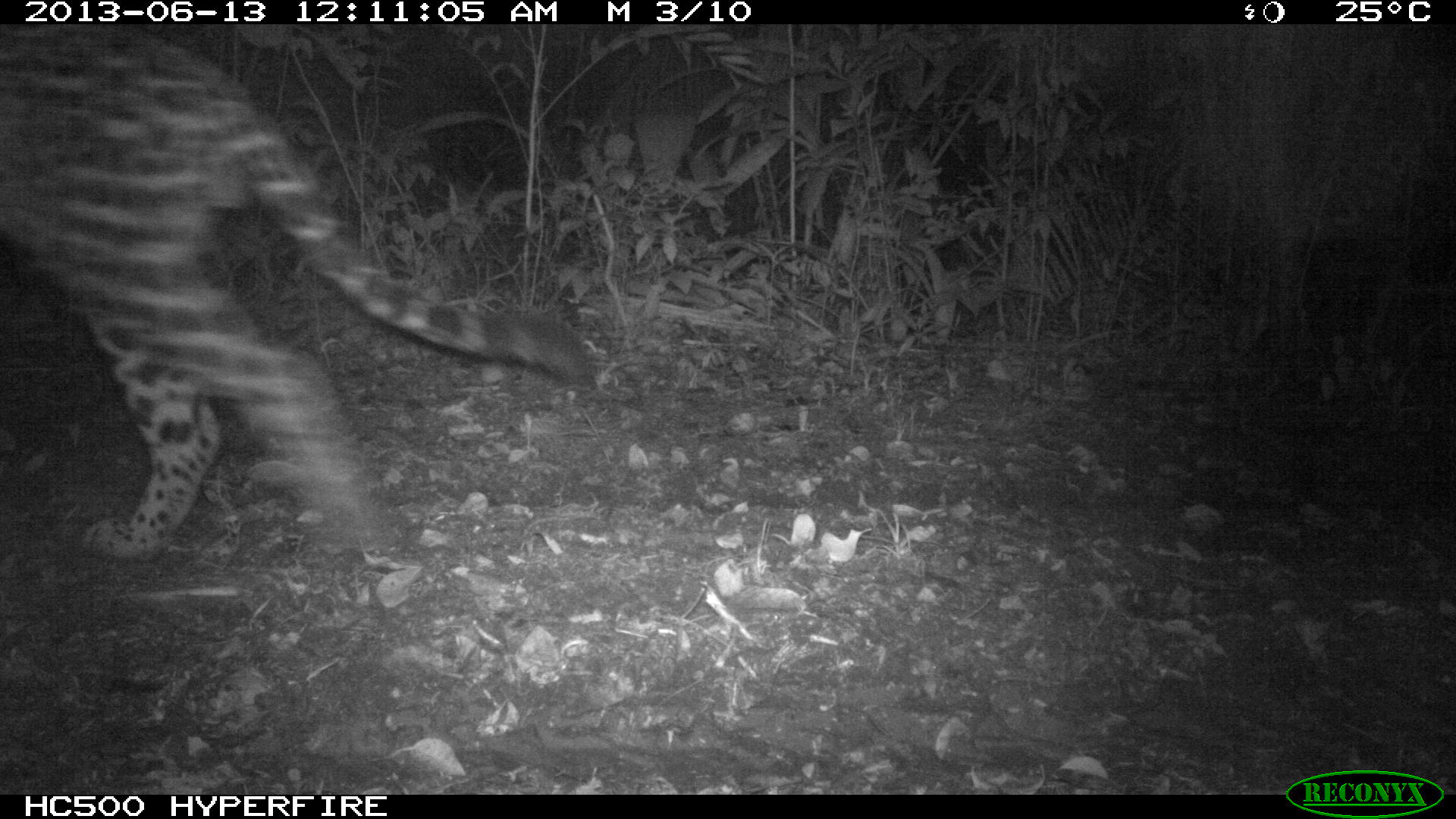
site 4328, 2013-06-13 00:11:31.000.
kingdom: Animalia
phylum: Chordata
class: Mammalia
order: Carnivora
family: Felidae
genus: Panthera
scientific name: Panthera onca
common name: jaguar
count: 1